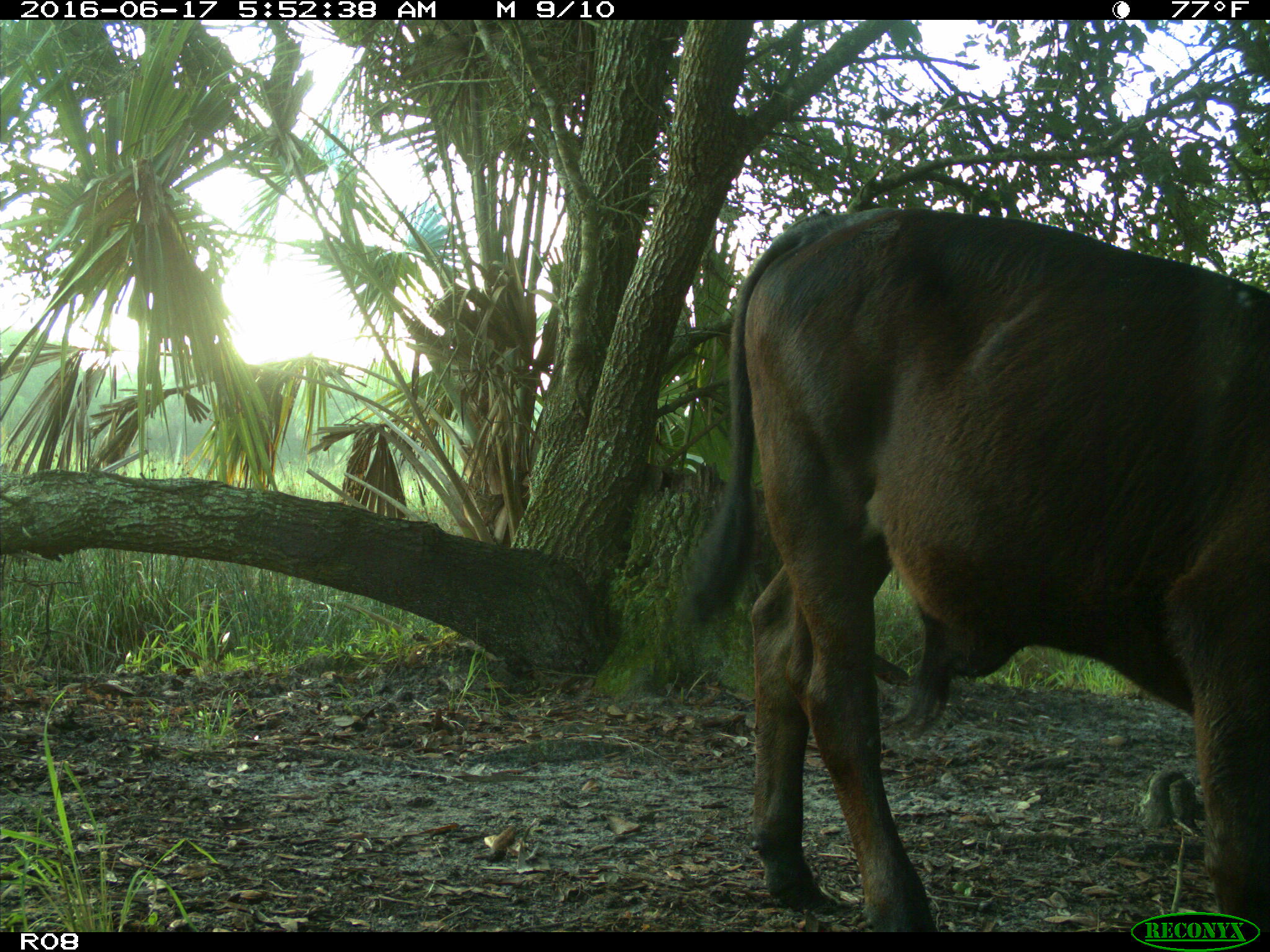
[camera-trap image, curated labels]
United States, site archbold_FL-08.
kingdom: Animalia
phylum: Chordata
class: Mammalia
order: Artiodactyla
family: Bovidae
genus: Bos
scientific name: Bos taurus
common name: domestic cow